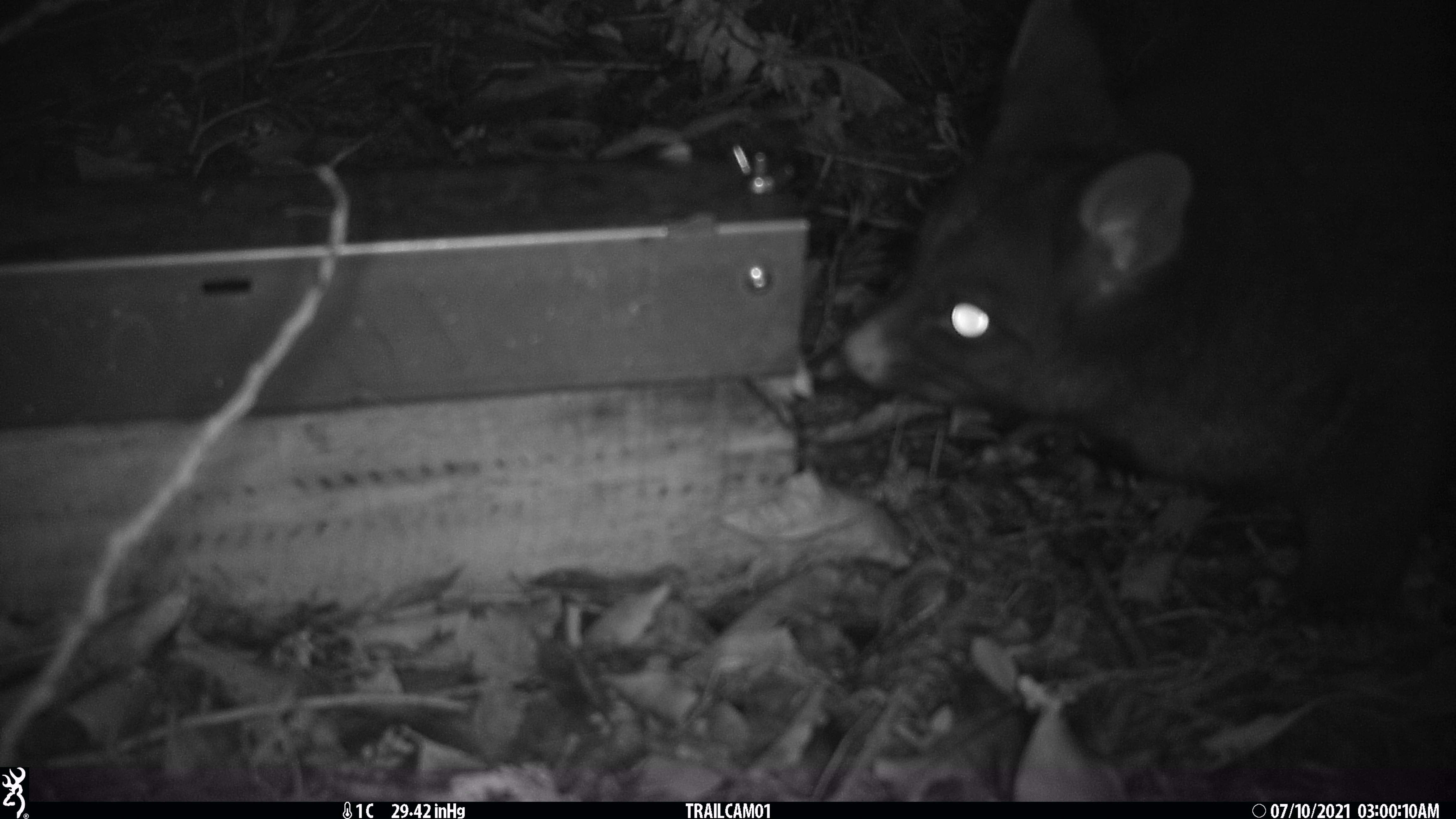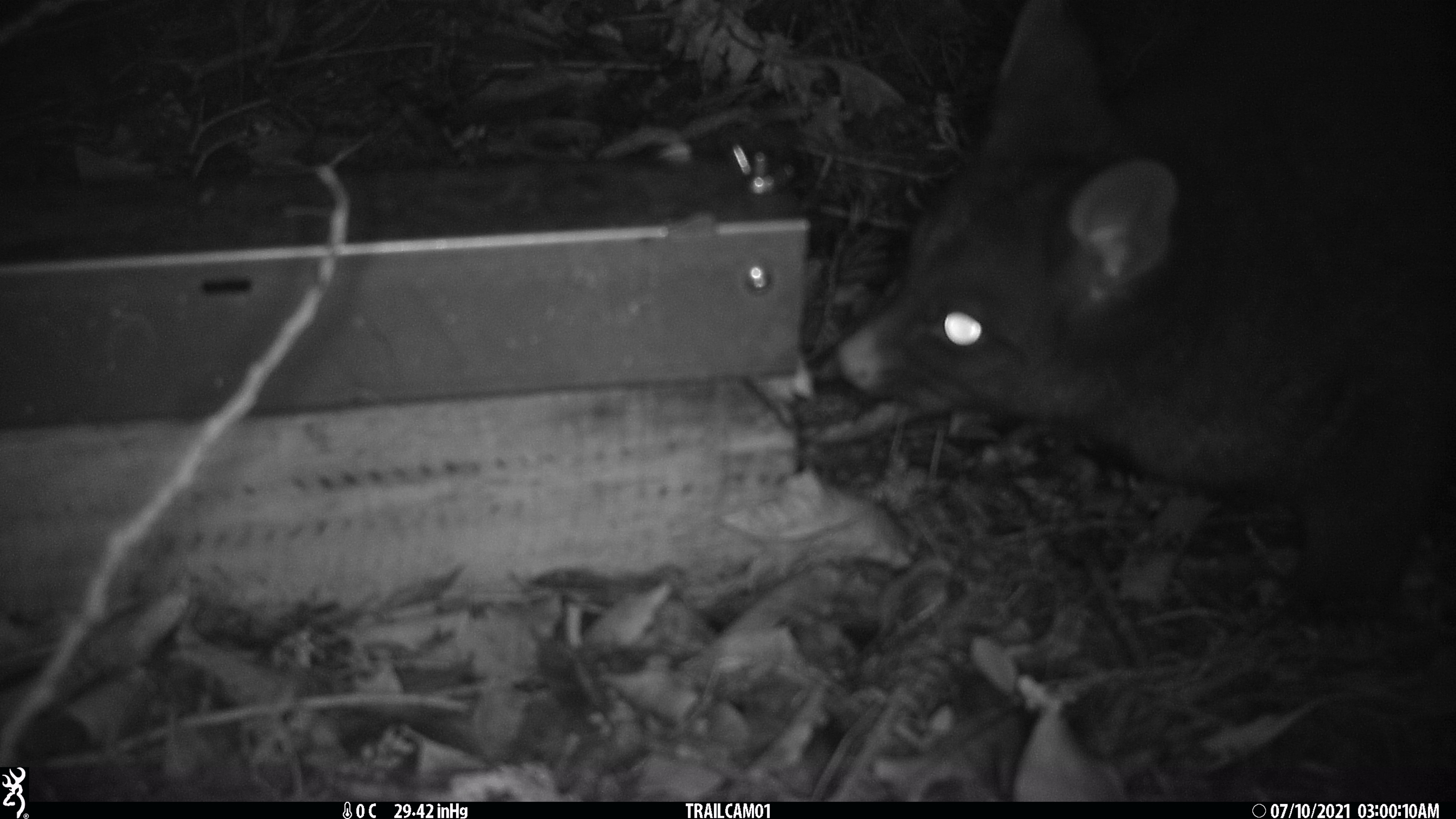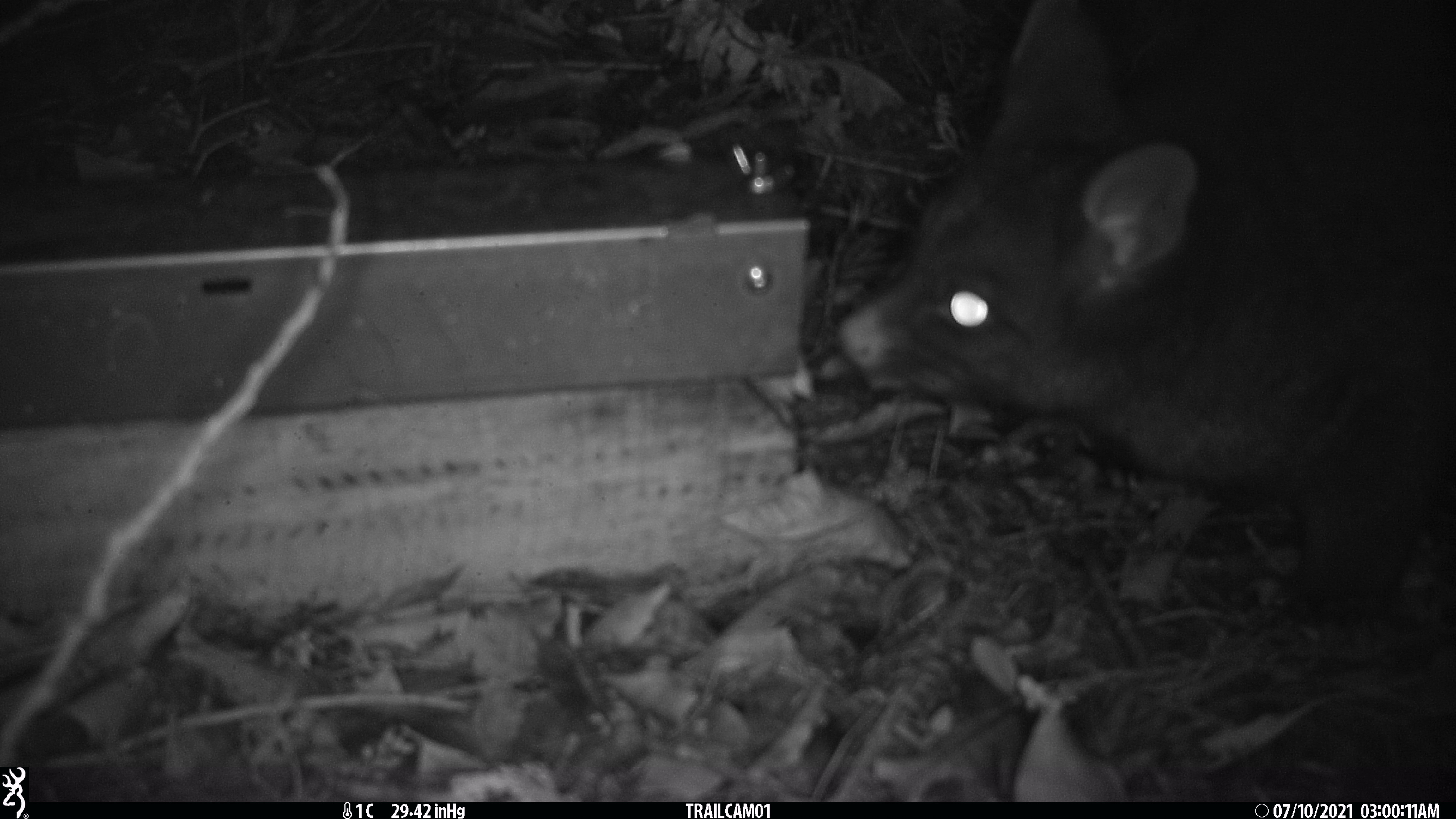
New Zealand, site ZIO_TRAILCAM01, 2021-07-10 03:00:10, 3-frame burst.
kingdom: Animalia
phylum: Chordata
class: Mammalia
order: Diprotodontia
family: Phalangeridae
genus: Trichosurus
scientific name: Trichosurus vulpecula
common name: common brushtail possum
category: possum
Possum (common brushtail possum) (Trichosurus vulpecula).